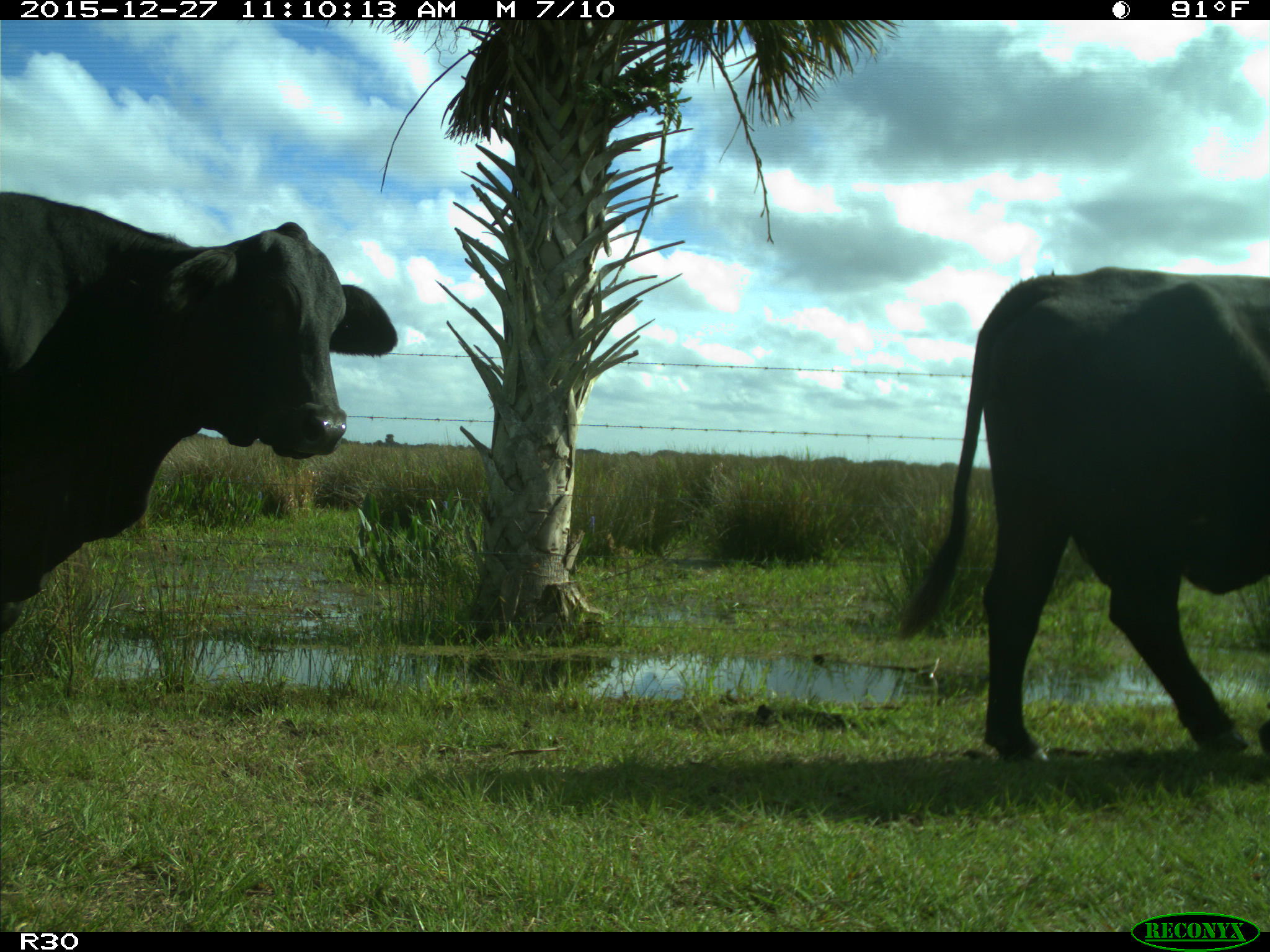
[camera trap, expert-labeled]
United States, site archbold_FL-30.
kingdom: Animalia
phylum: Chordata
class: Mammalia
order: Artiodactyla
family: Bovidae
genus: Bos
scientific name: Bos taurus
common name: domestic cow